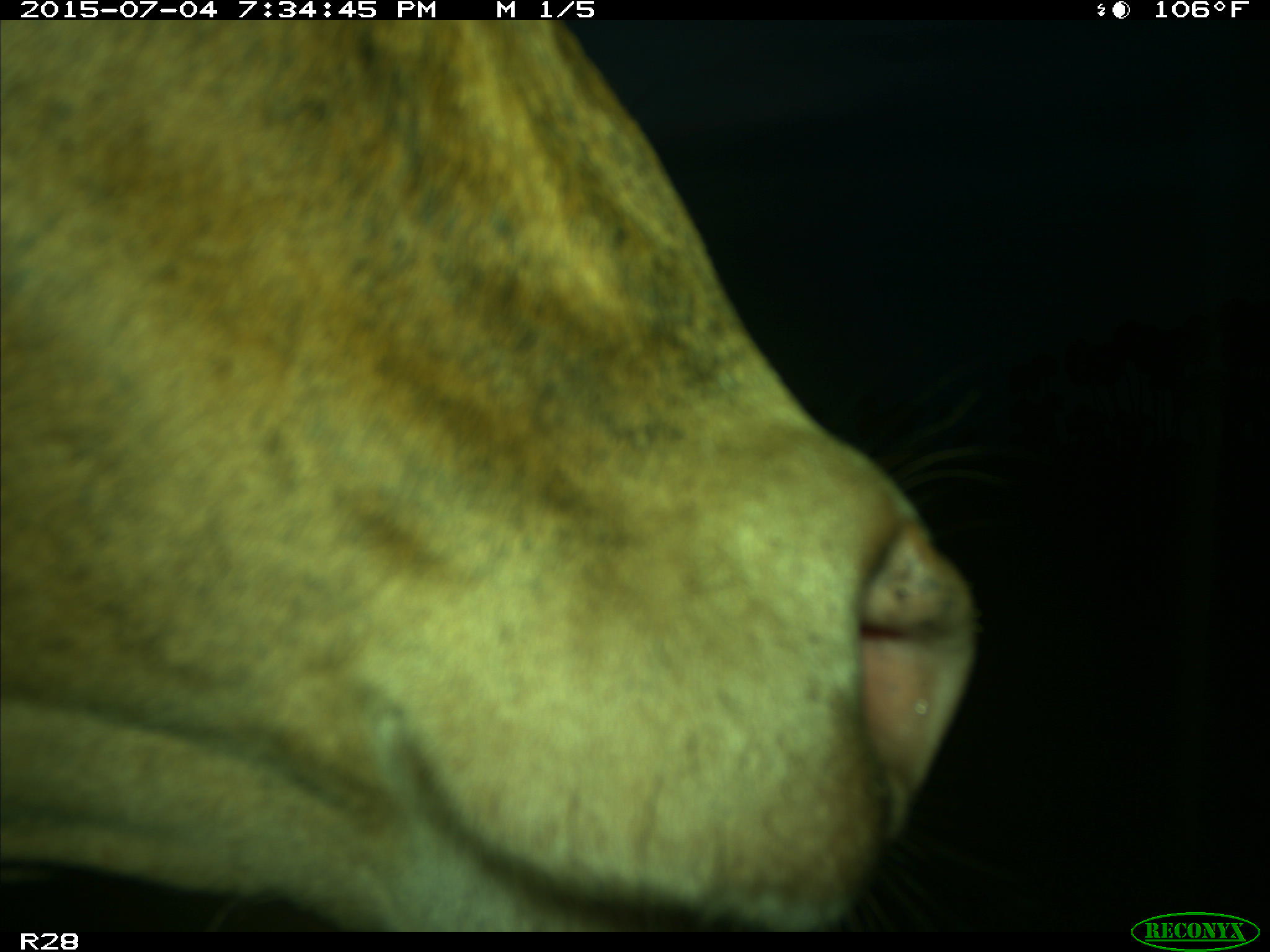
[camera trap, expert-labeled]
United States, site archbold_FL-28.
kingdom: Animalia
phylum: Chordata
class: Mammalia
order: Artiodactyla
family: Bovidae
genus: Bos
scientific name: Bos taurus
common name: domestic cow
Bos taurus (domestic cow).